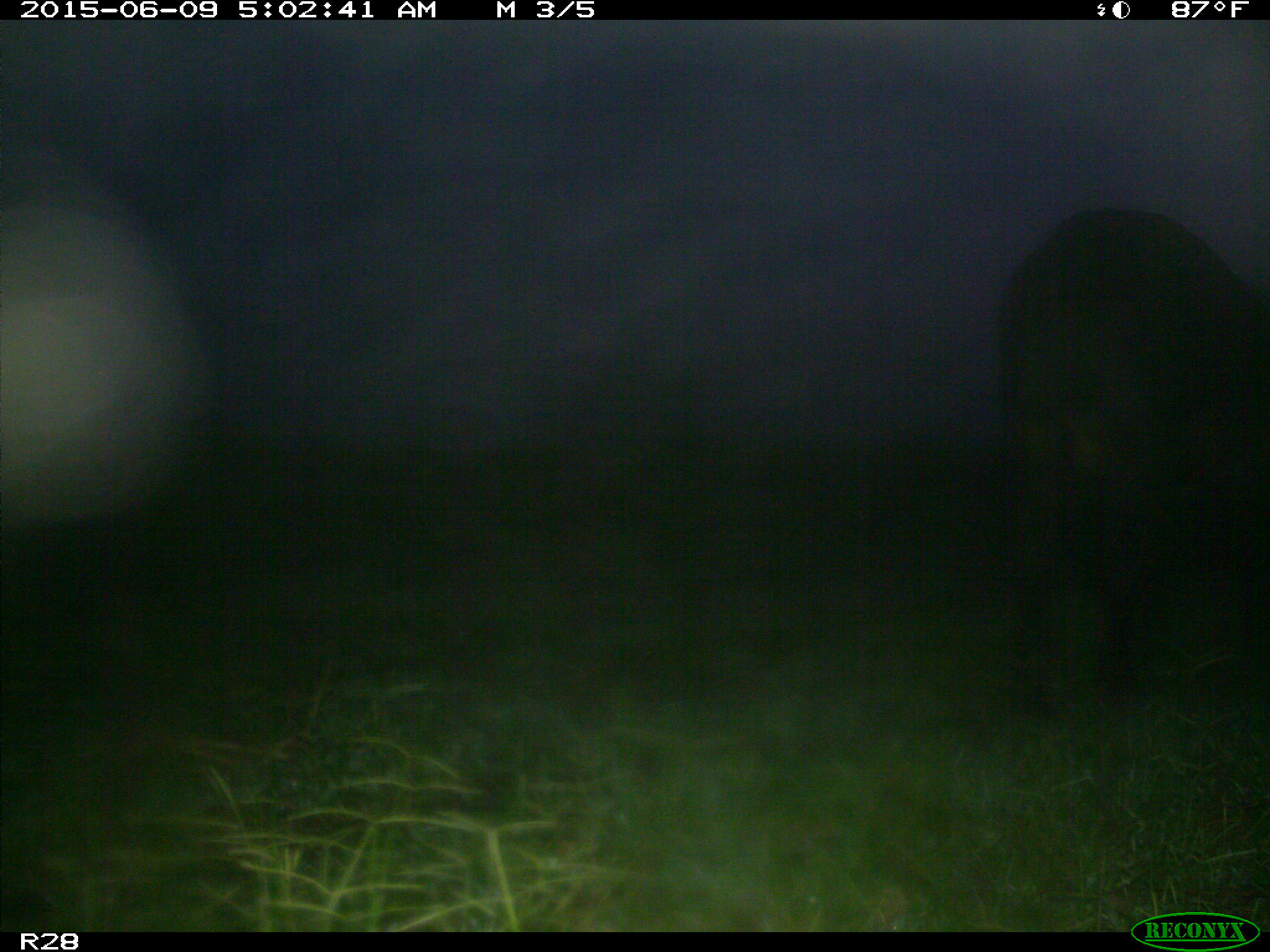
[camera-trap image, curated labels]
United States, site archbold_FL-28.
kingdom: Animalia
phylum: Chordata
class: Mammalia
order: Artiodactyla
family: Bovidae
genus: Bos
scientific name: Bos taurus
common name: domestic cow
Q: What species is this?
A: Bos taurus (domestic cow).